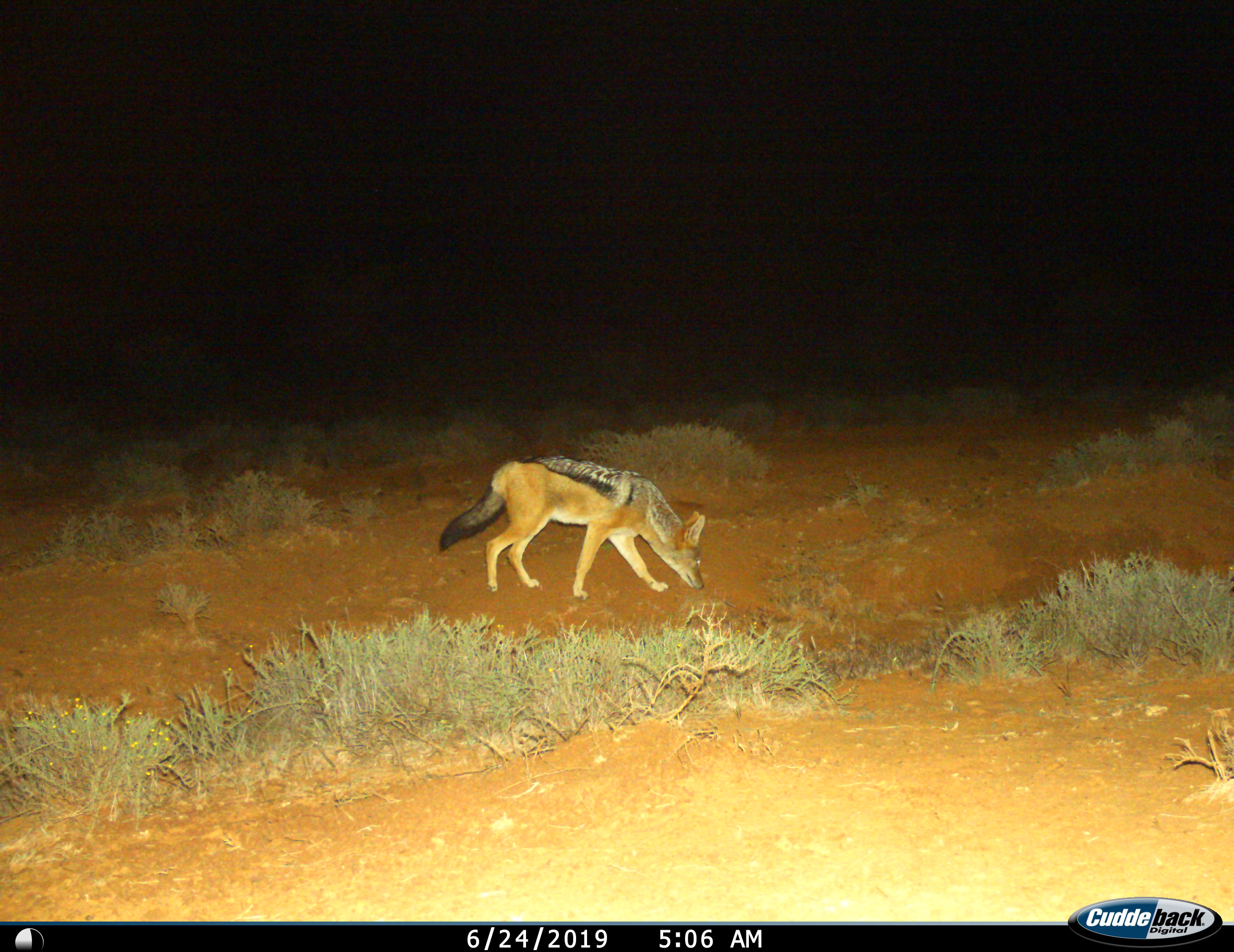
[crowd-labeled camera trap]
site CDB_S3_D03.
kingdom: Animalia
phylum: Chordata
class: Mammalia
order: Carnivora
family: Canidae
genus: Lupulella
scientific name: Lupulella mesomelas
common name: black-backed jackal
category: jackalblackbacked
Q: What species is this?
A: Jackalblackbacked (black-backed jackal) (Lupulella mesomelas).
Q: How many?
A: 1.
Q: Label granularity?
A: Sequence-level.